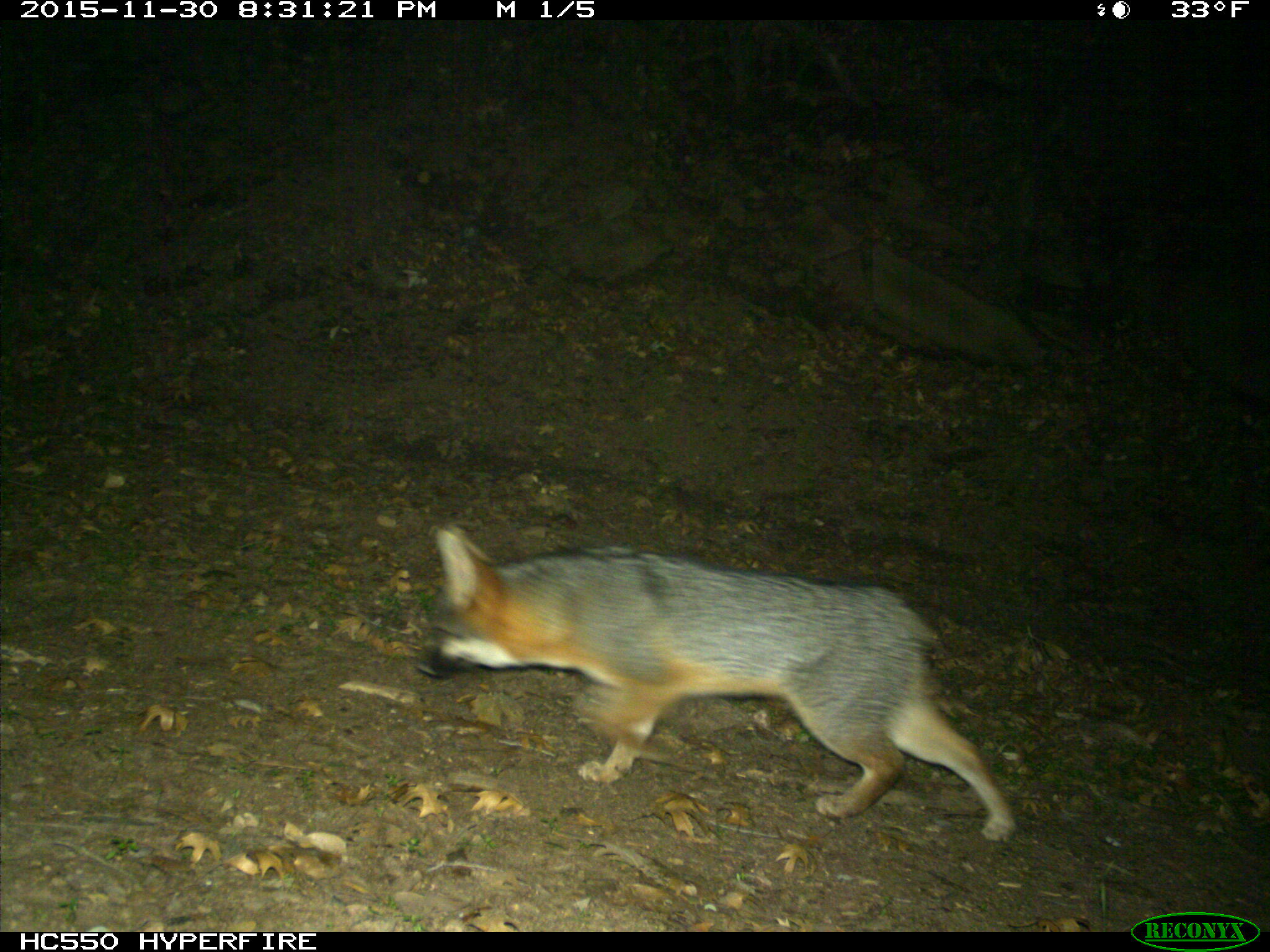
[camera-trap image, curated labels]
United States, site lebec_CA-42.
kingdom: Animalia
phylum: Chordata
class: Mammalia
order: Carnivora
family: Canidae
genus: Urocyon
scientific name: Urocyon cinereoargenteus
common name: gray fox